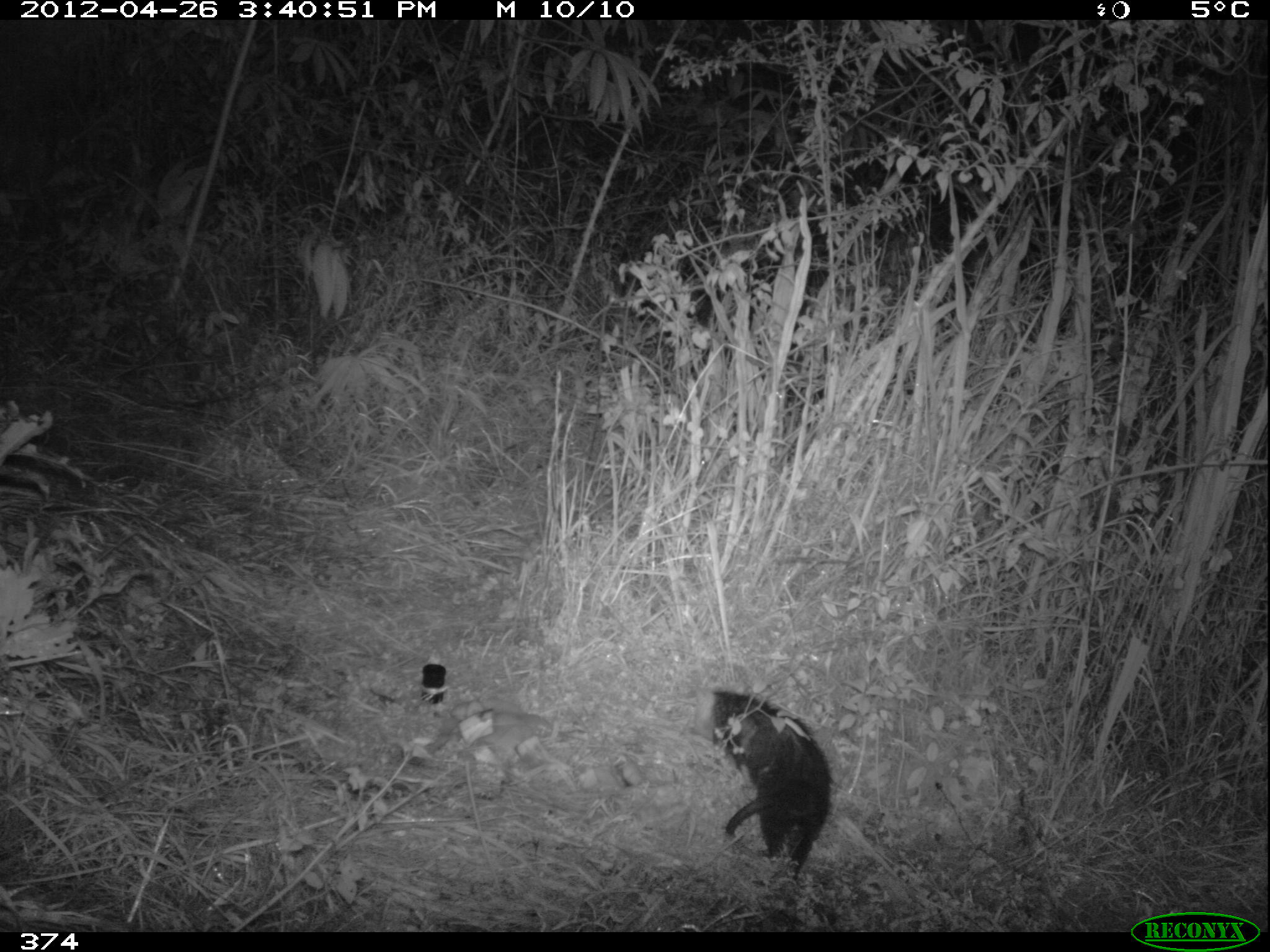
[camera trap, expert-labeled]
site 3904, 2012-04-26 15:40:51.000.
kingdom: Animalia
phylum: Chordata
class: Mammalia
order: Didelphimorphia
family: Didelphidae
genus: Didelphis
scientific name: Didelphis pernigra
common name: andean white-eared opossum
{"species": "Didelphis pernigra (andean white-eared opossum)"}